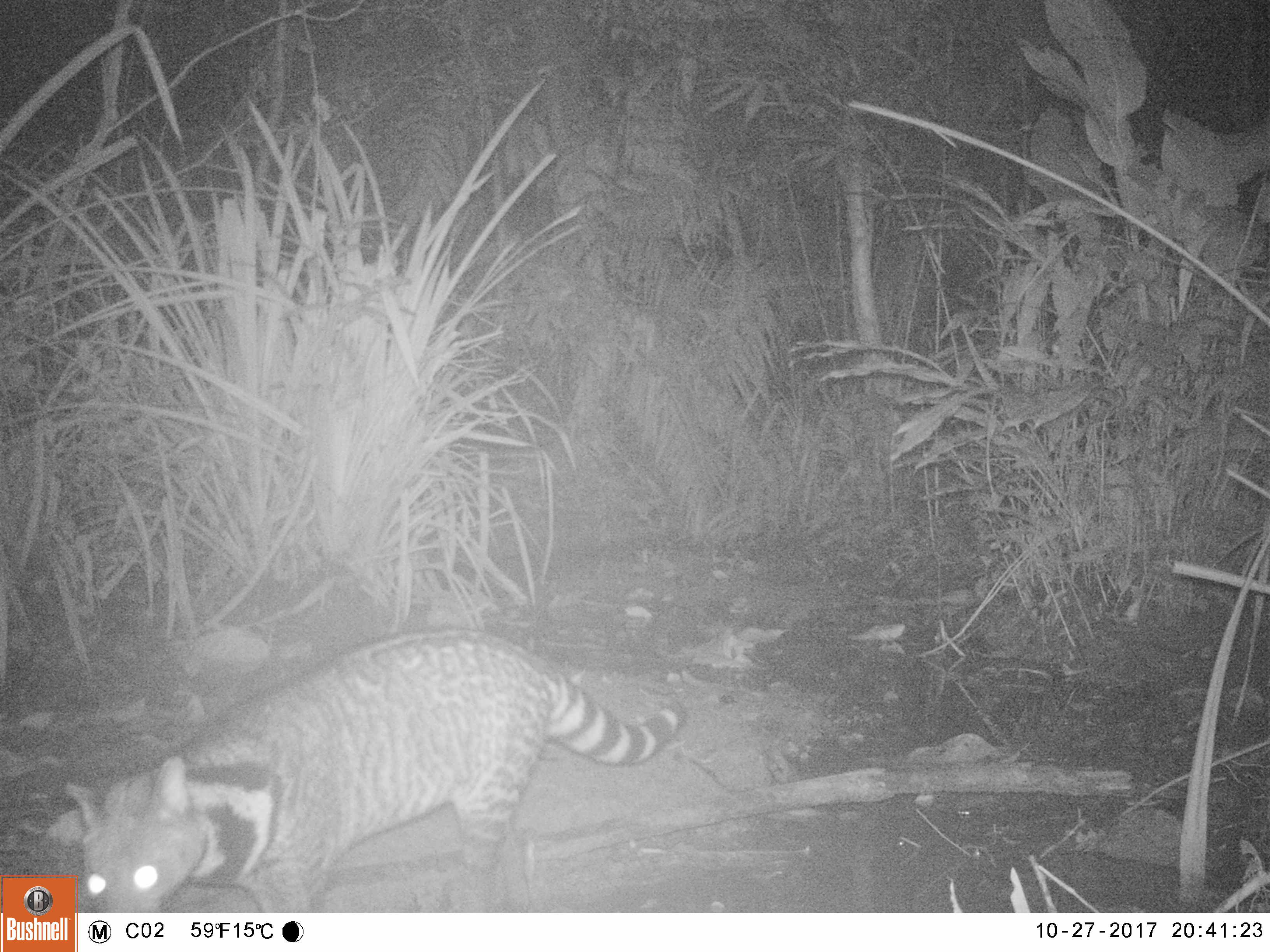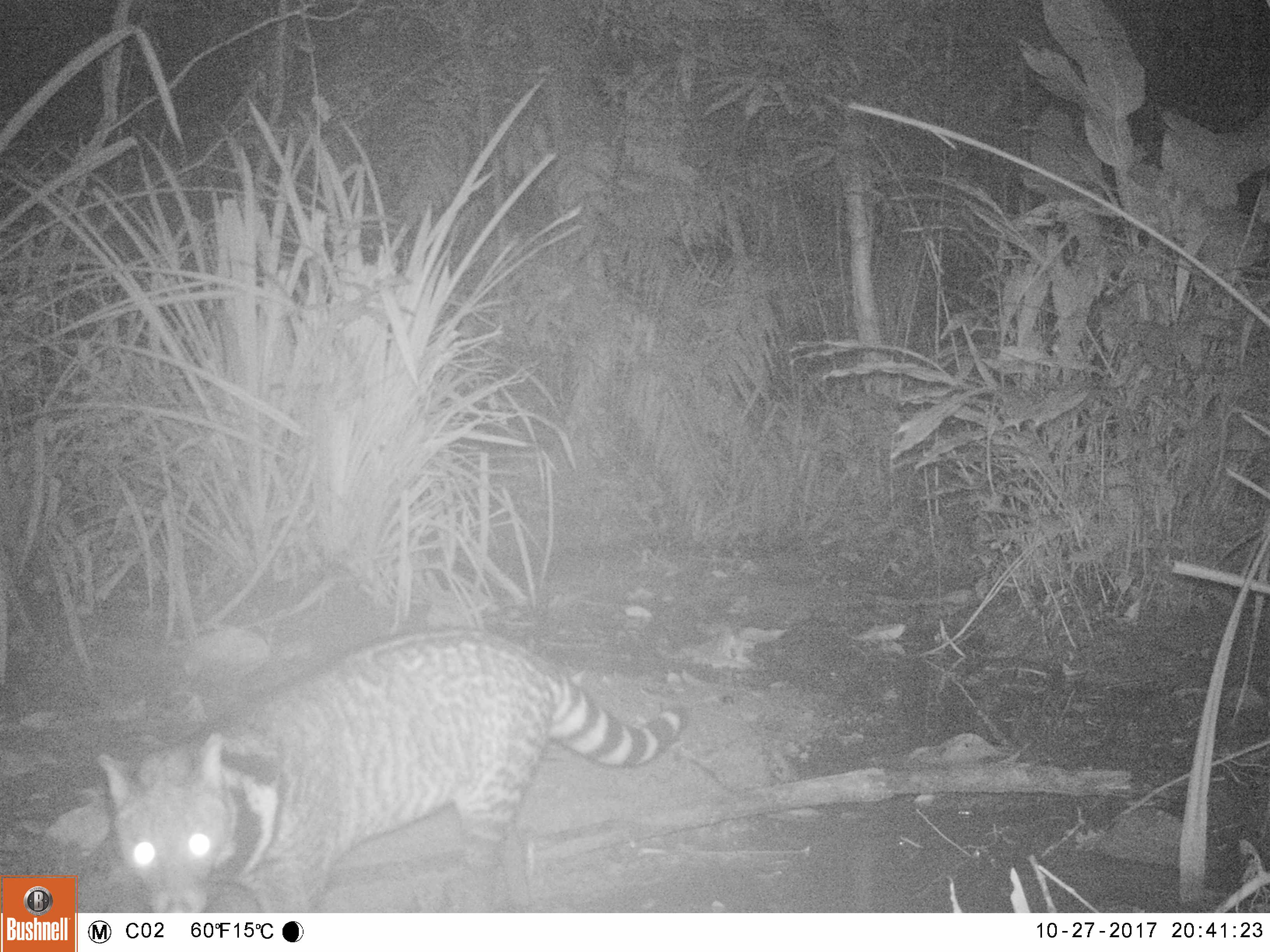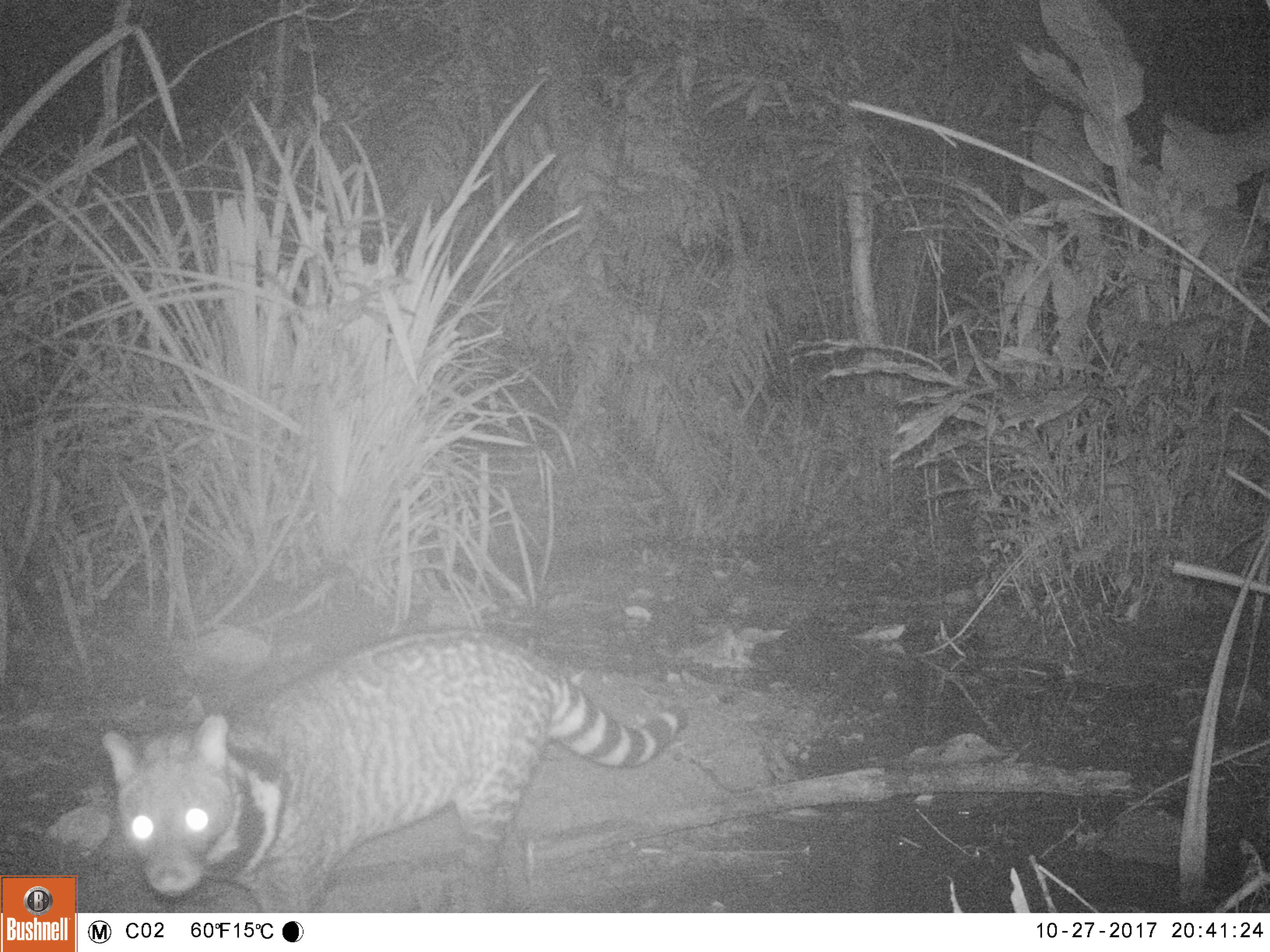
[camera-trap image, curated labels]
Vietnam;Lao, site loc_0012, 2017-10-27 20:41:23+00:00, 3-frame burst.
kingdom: Animalia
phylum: Chordata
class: Mammalia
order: Carnivora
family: Viverridae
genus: Viverra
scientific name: Viverra zibetha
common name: large indian civet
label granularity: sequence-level